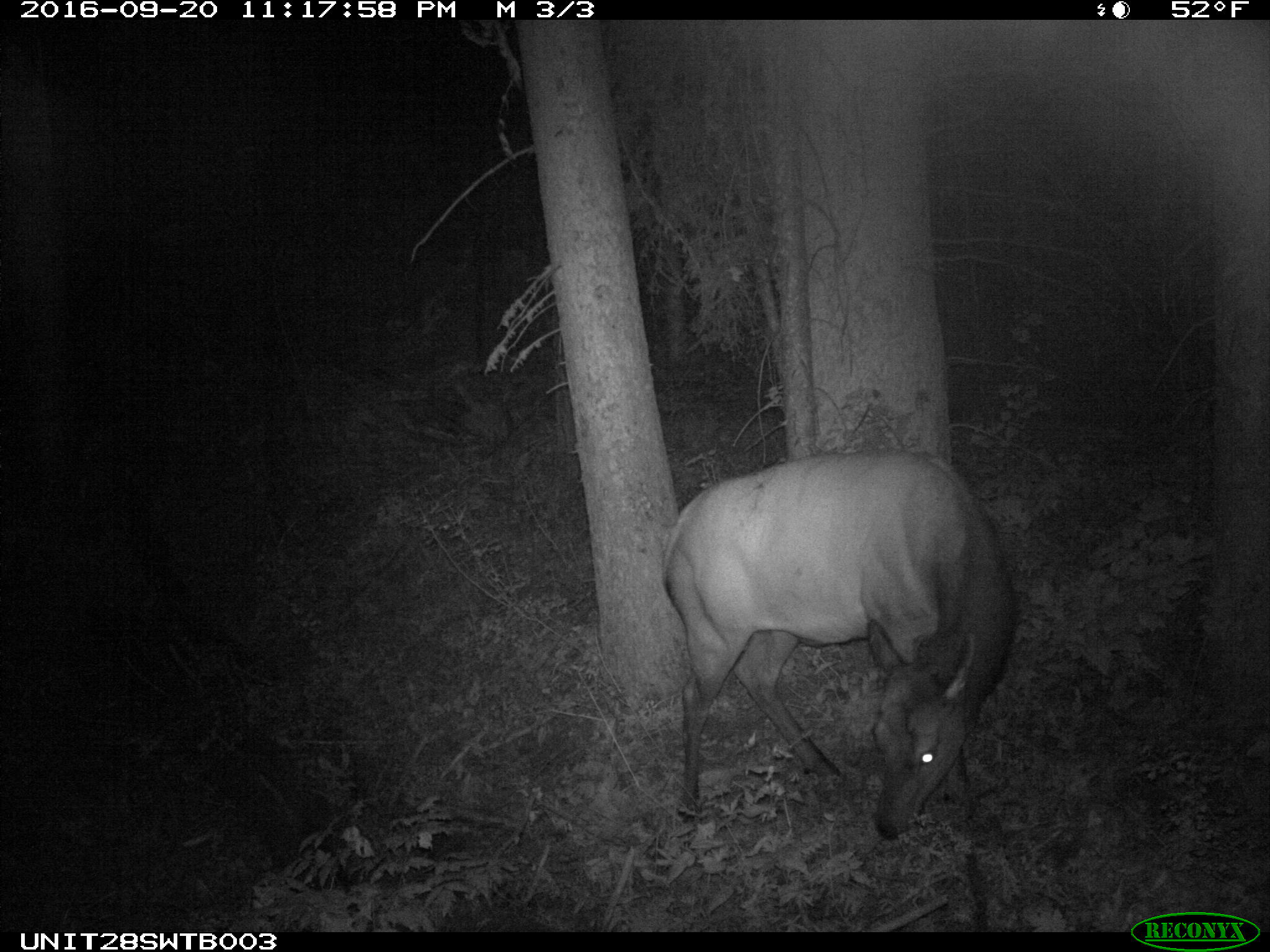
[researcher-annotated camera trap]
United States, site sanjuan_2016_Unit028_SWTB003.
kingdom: Animalia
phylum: Chordata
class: Mammalia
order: Artiodactyla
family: Cervidae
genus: Cervus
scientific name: Cervus elaphus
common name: red deer